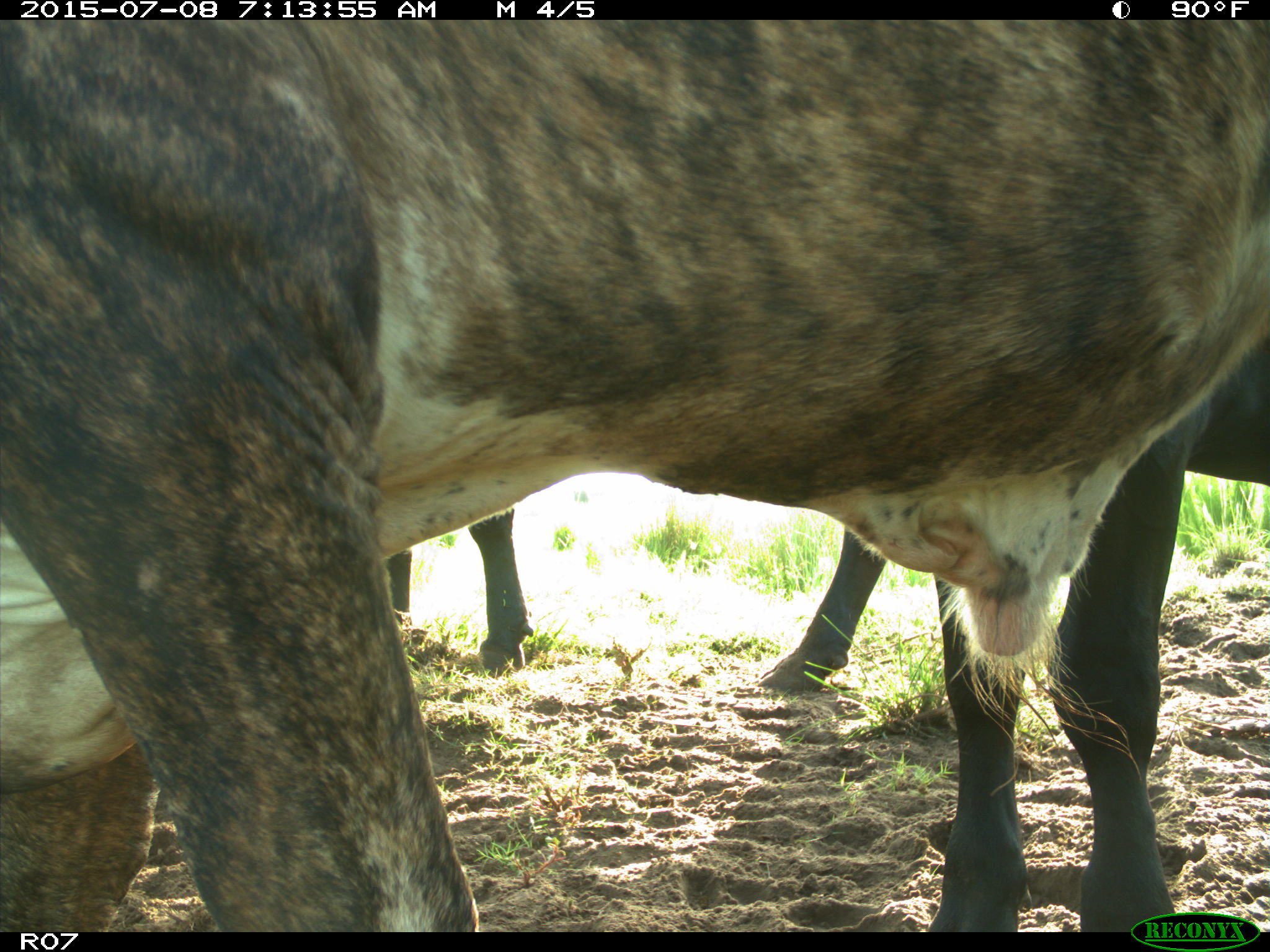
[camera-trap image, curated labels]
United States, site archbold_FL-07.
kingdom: Animalia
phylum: Chordata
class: Mammalia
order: Artiodactyla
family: Bovidae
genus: Bos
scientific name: Bos taurus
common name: domestic cow